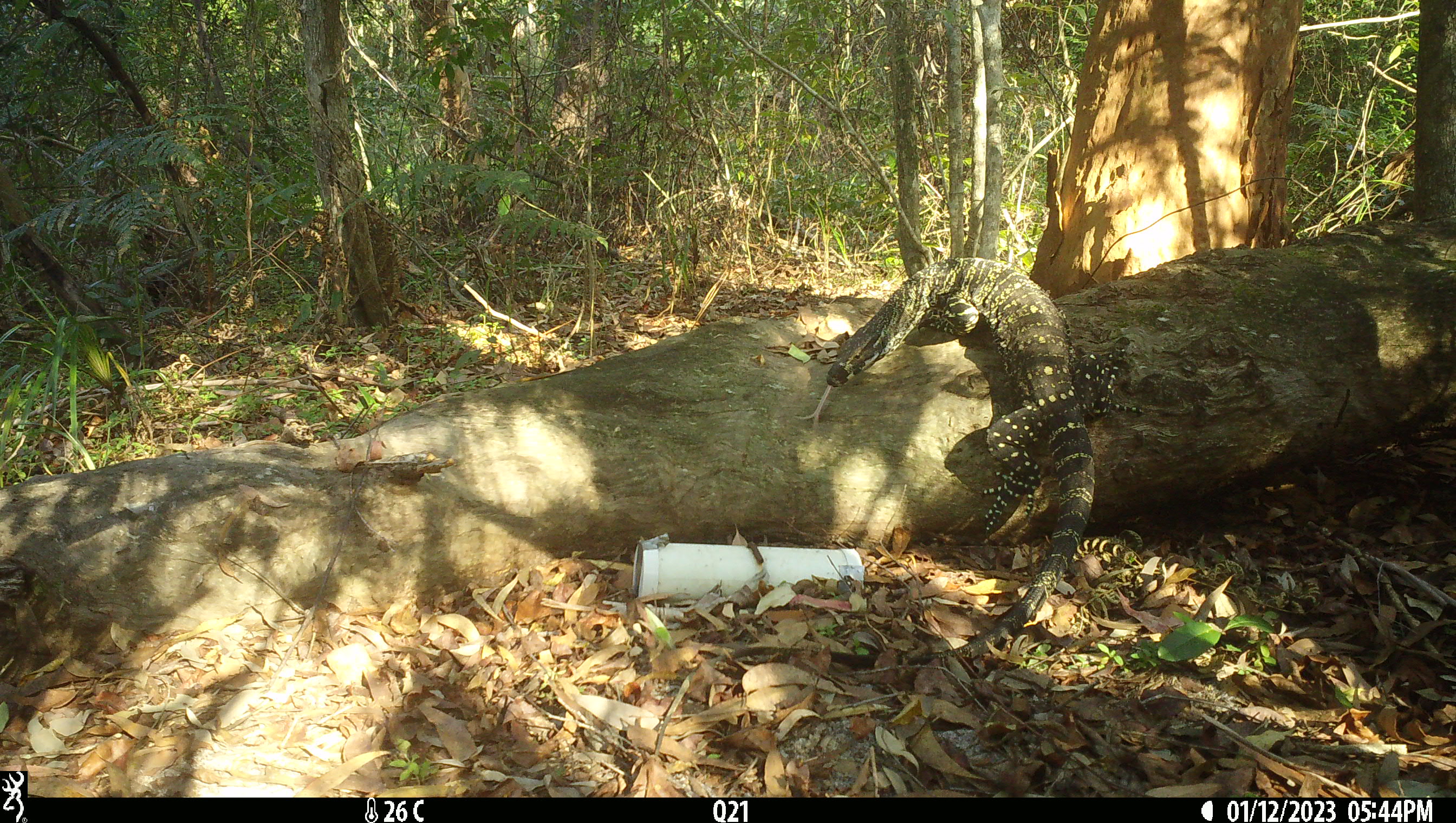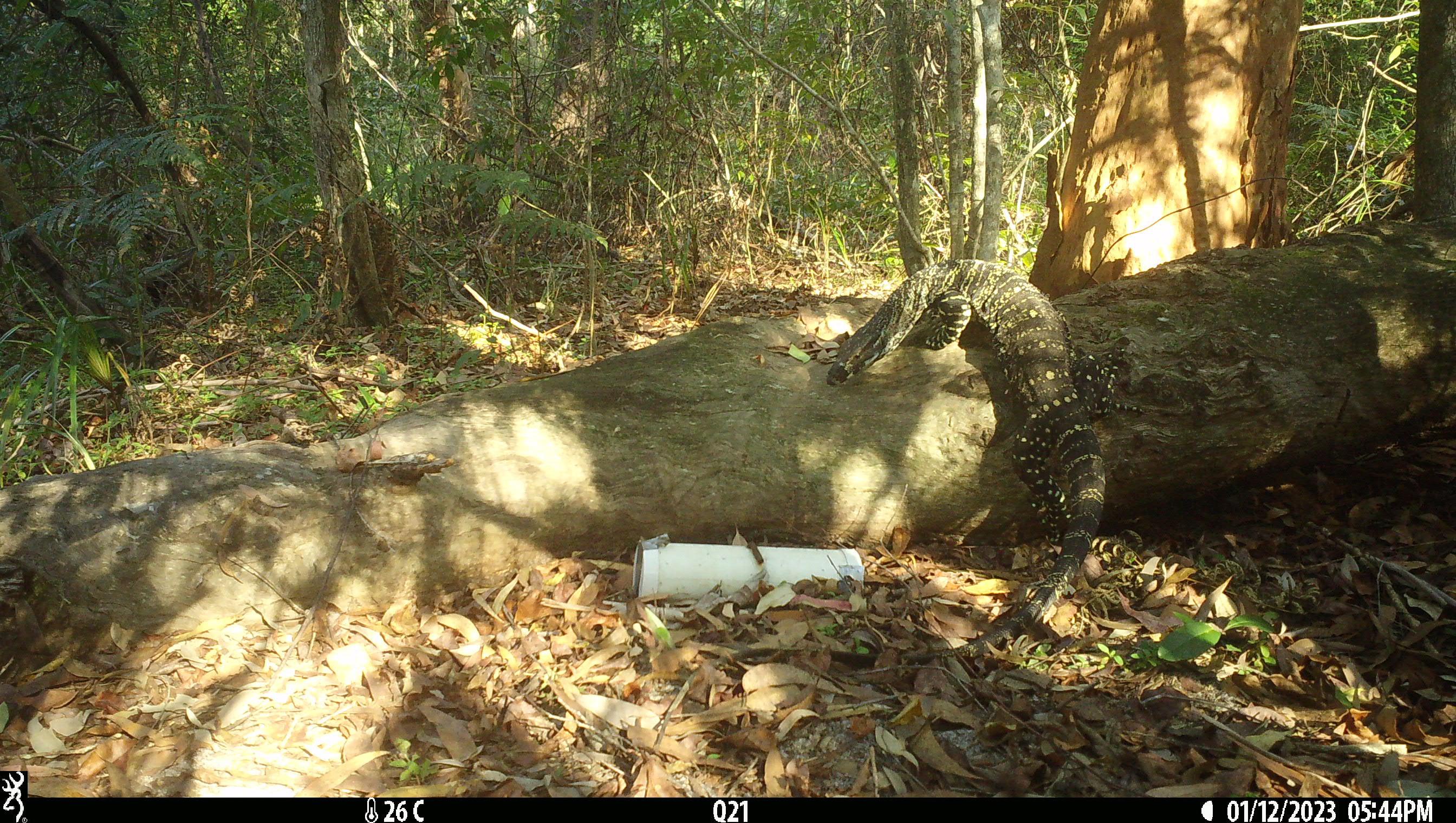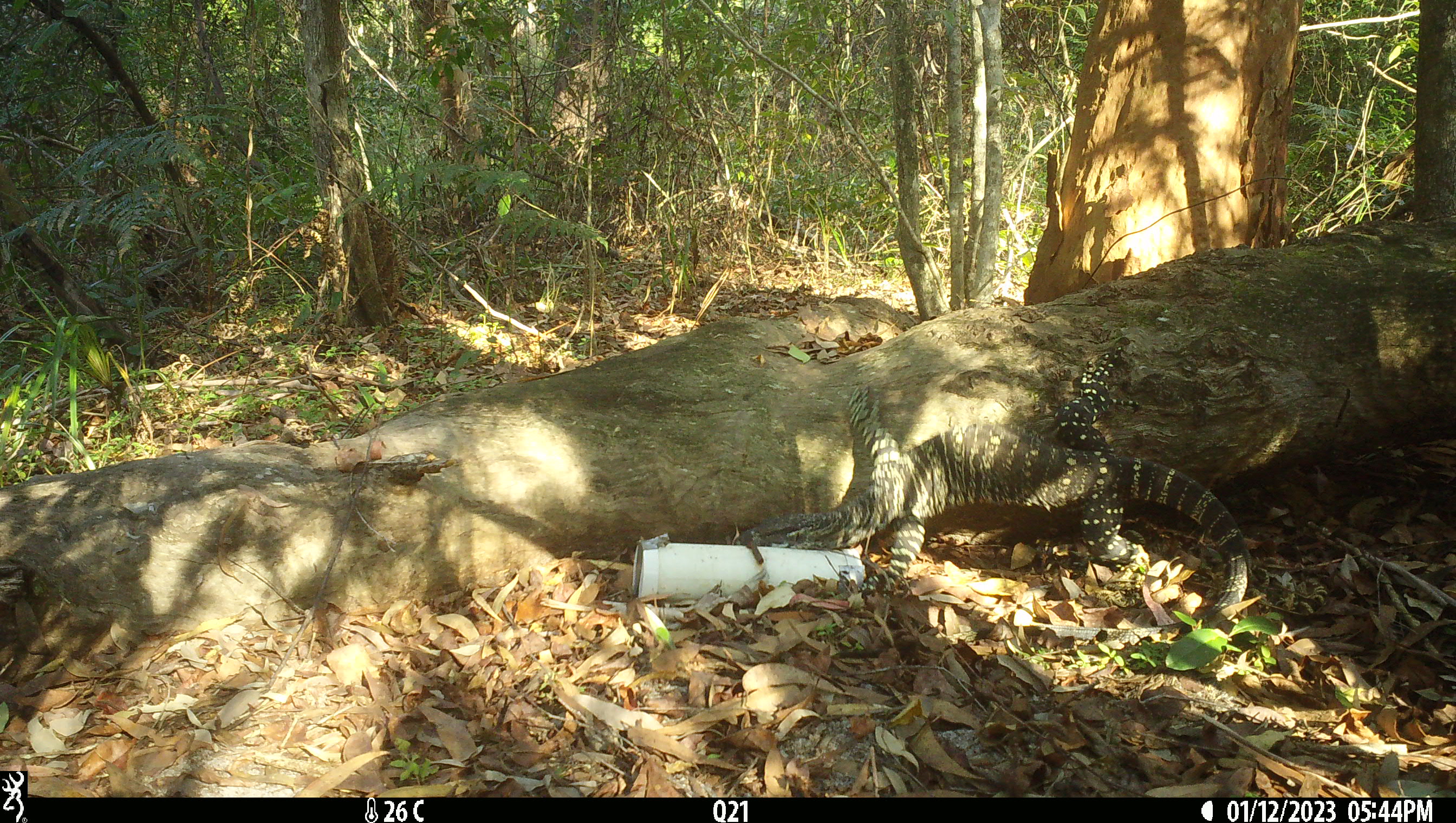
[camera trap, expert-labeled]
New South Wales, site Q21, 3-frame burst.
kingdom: Animalia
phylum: Chordata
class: Reptilia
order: Squamata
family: Varanidae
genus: Varanus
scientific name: Varanus varius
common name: lace monitor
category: goanna